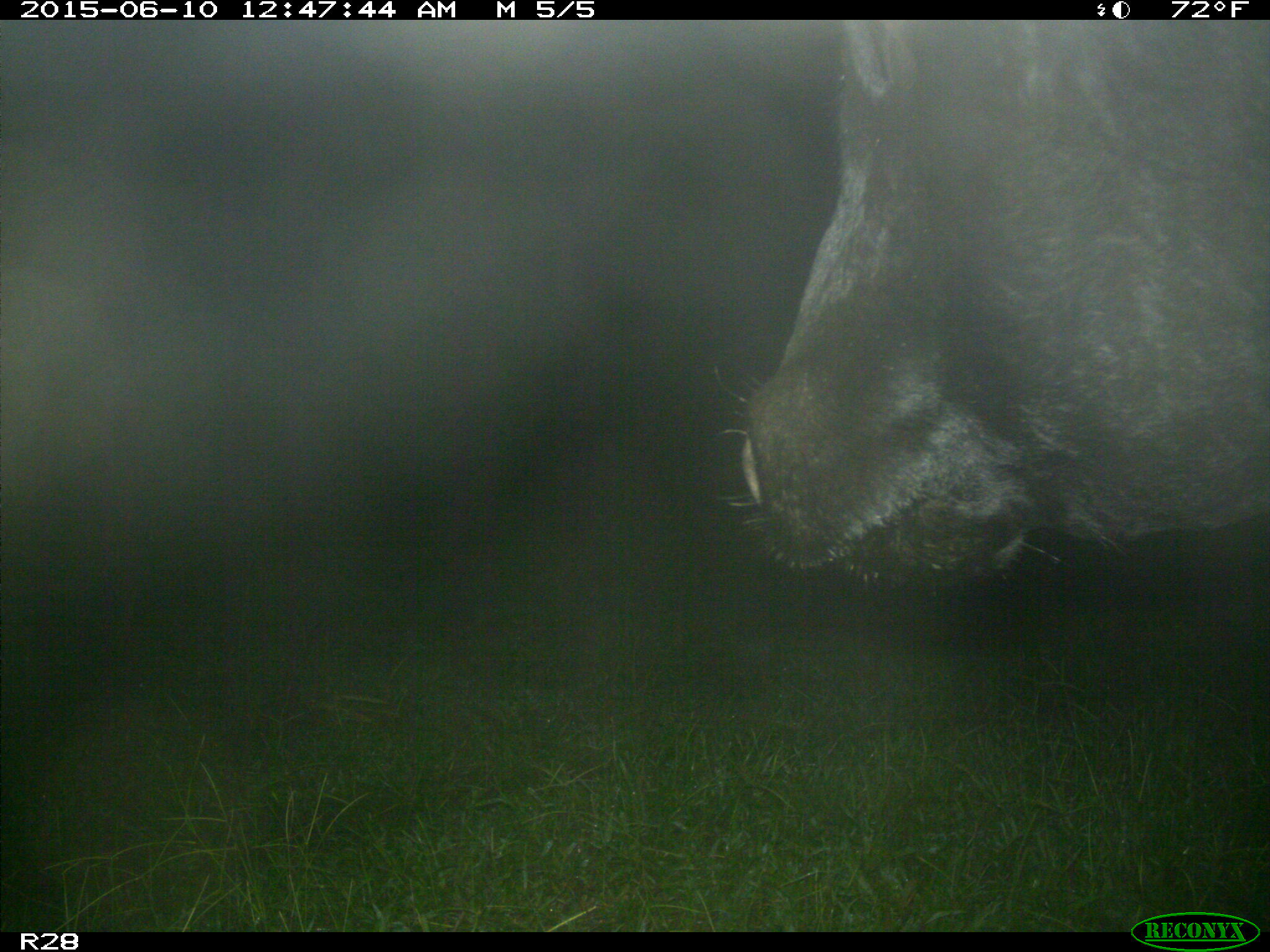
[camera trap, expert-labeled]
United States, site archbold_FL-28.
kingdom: Animalia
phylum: Chordata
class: Mammalia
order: Artiodactyla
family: Bovidae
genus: Bos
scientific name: Bos taurus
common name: domestic cow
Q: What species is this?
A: Bos taurus (domestic cow).